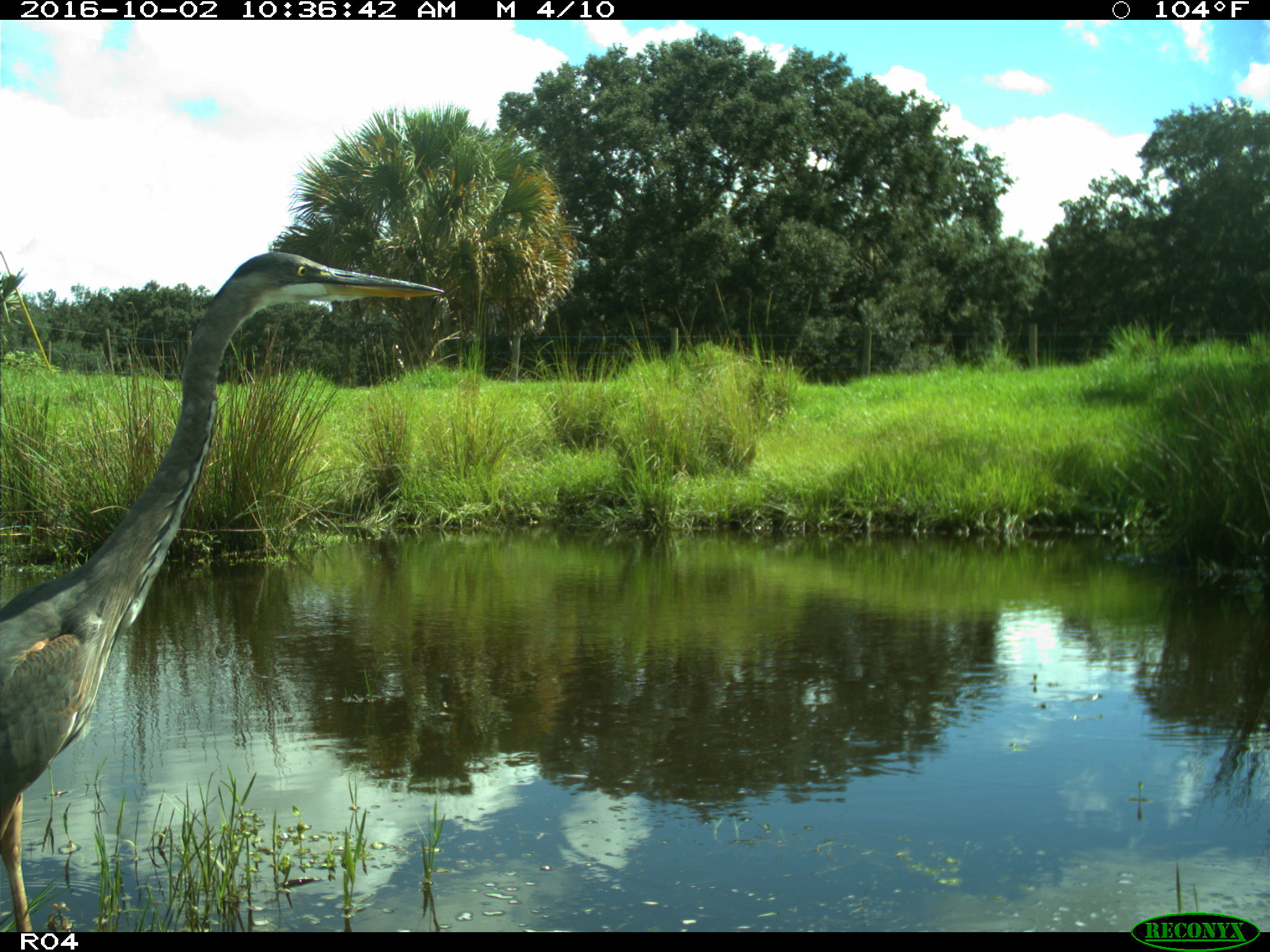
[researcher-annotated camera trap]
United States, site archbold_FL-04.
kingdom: Animalia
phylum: Chordata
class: Aves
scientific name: Aves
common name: birds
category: unidentified bird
Unidentified bird (birds) (Aves).